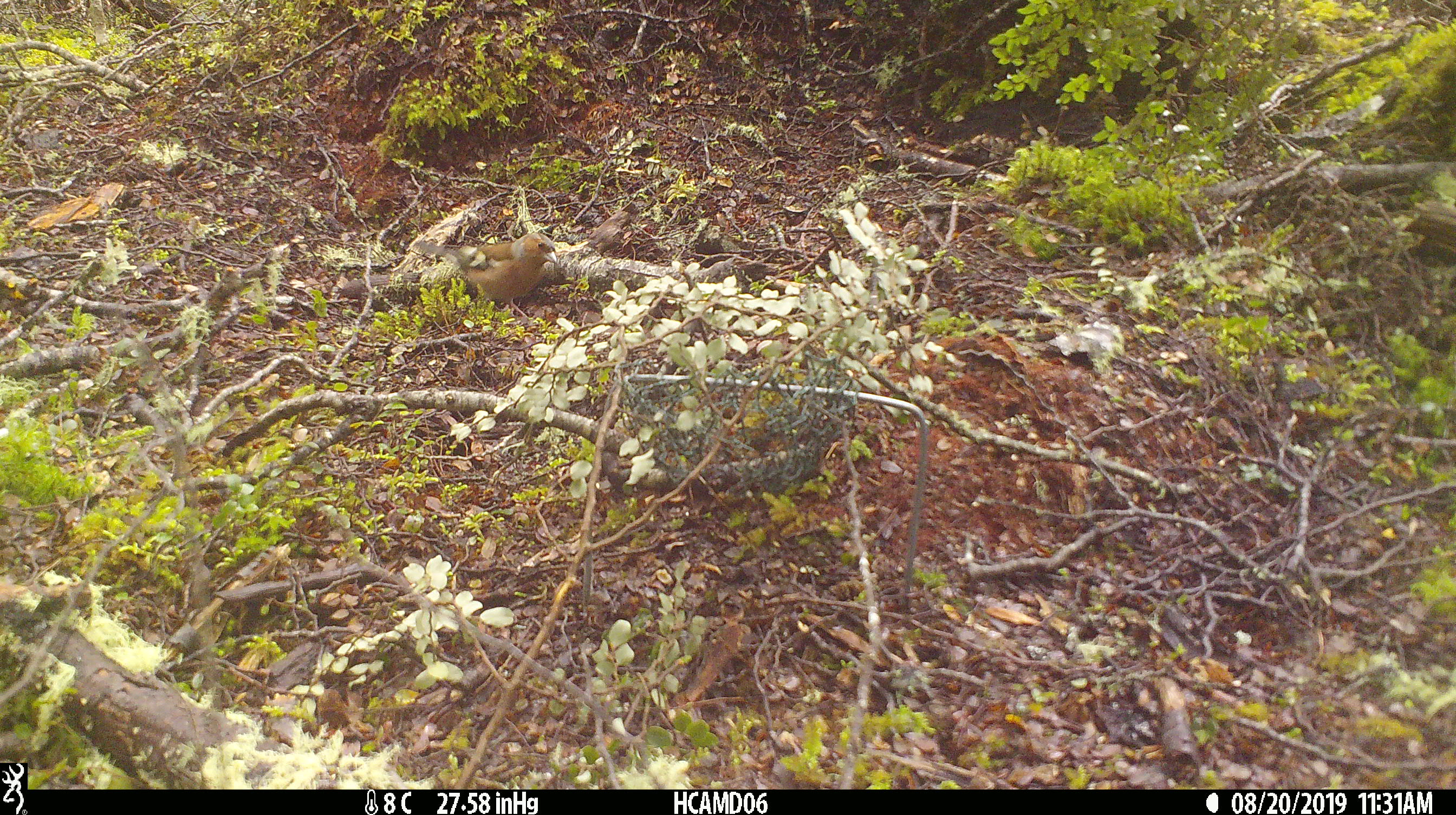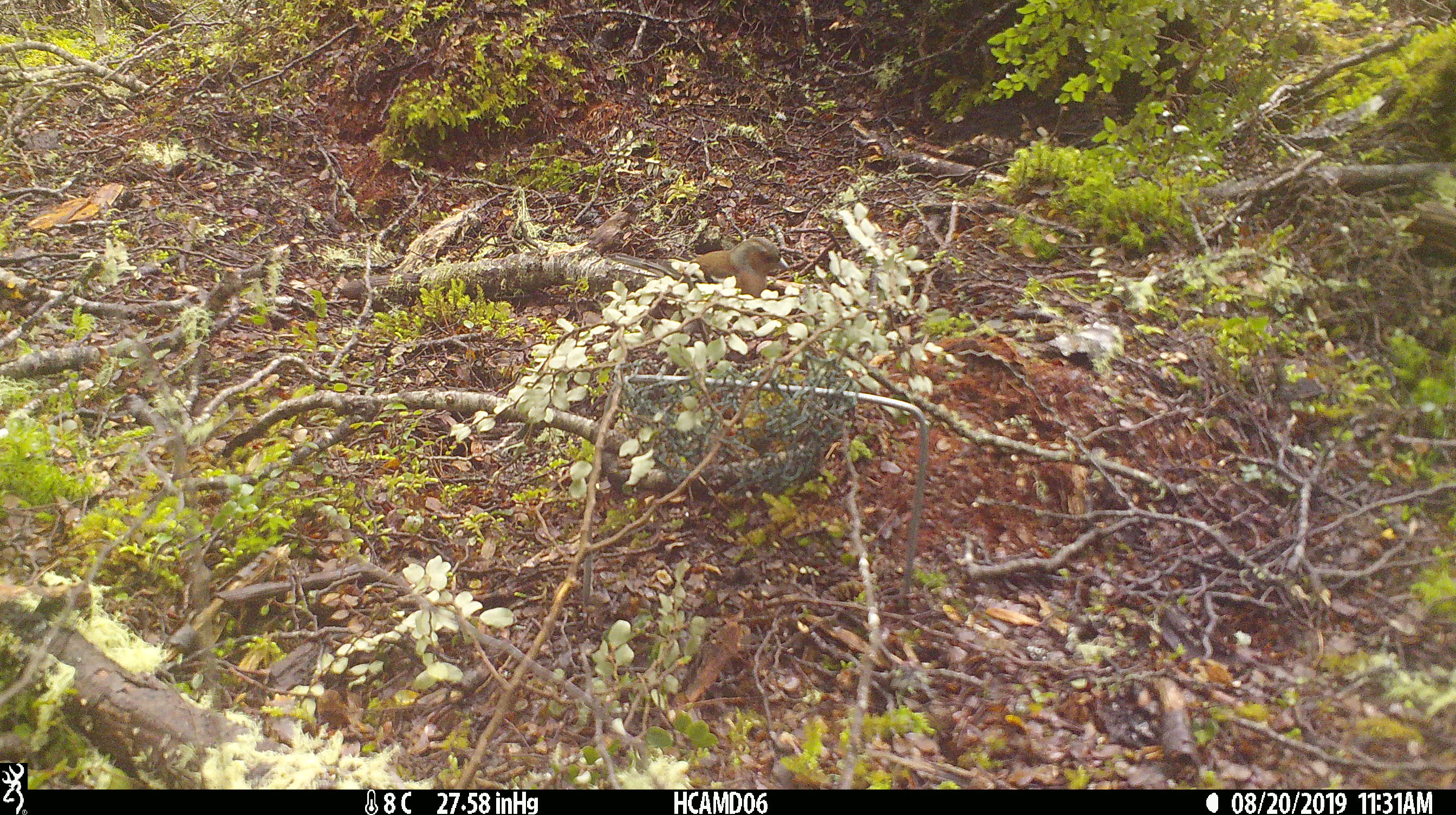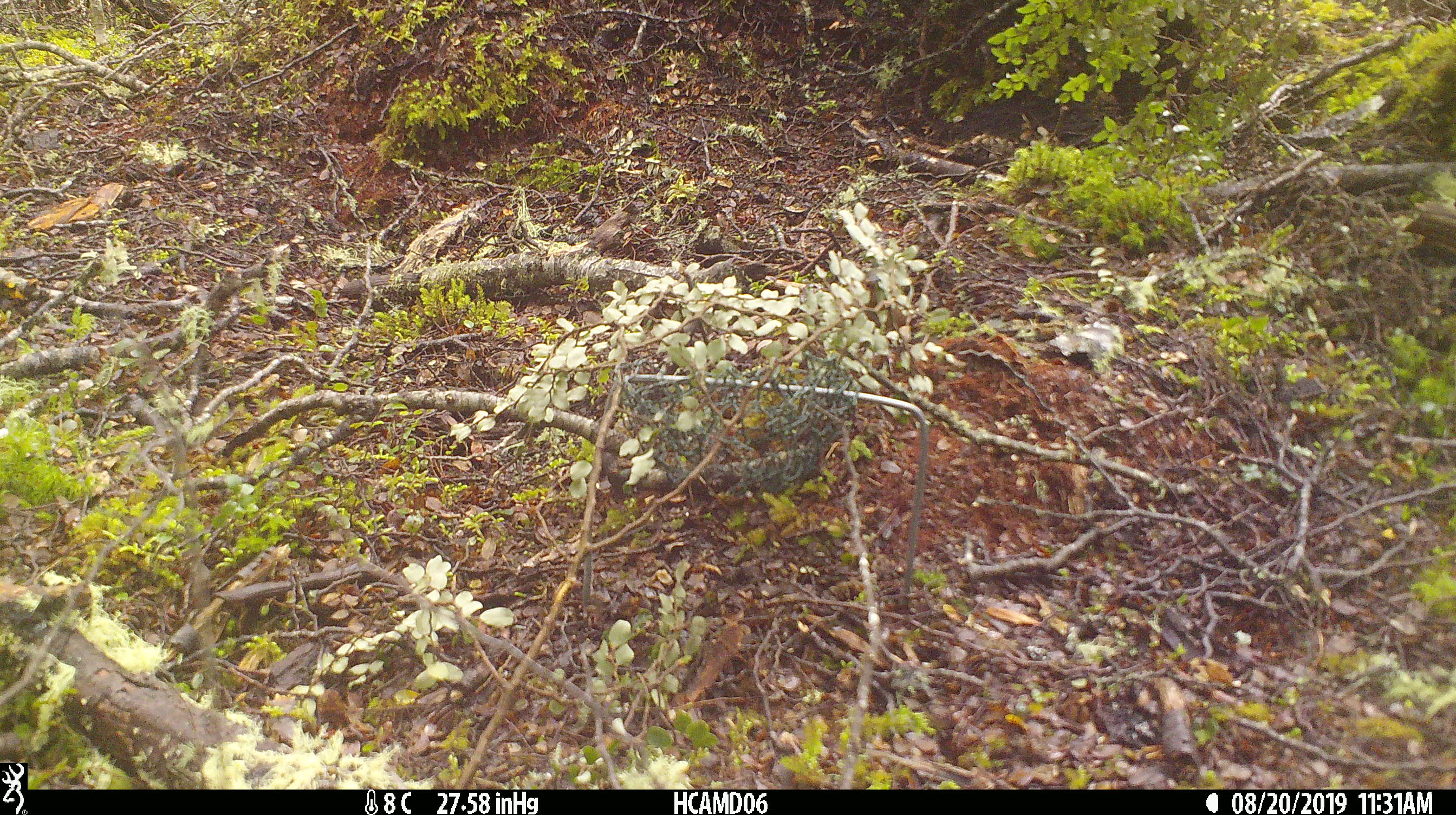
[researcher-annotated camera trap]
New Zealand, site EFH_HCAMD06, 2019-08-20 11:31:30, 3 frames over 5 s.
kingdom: Animalia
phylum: Chordata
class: Aves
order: Passeriformes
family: Fringillidae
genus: Fringilla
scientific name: Fringilla coelebs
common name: common chaffinch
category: chaffinch